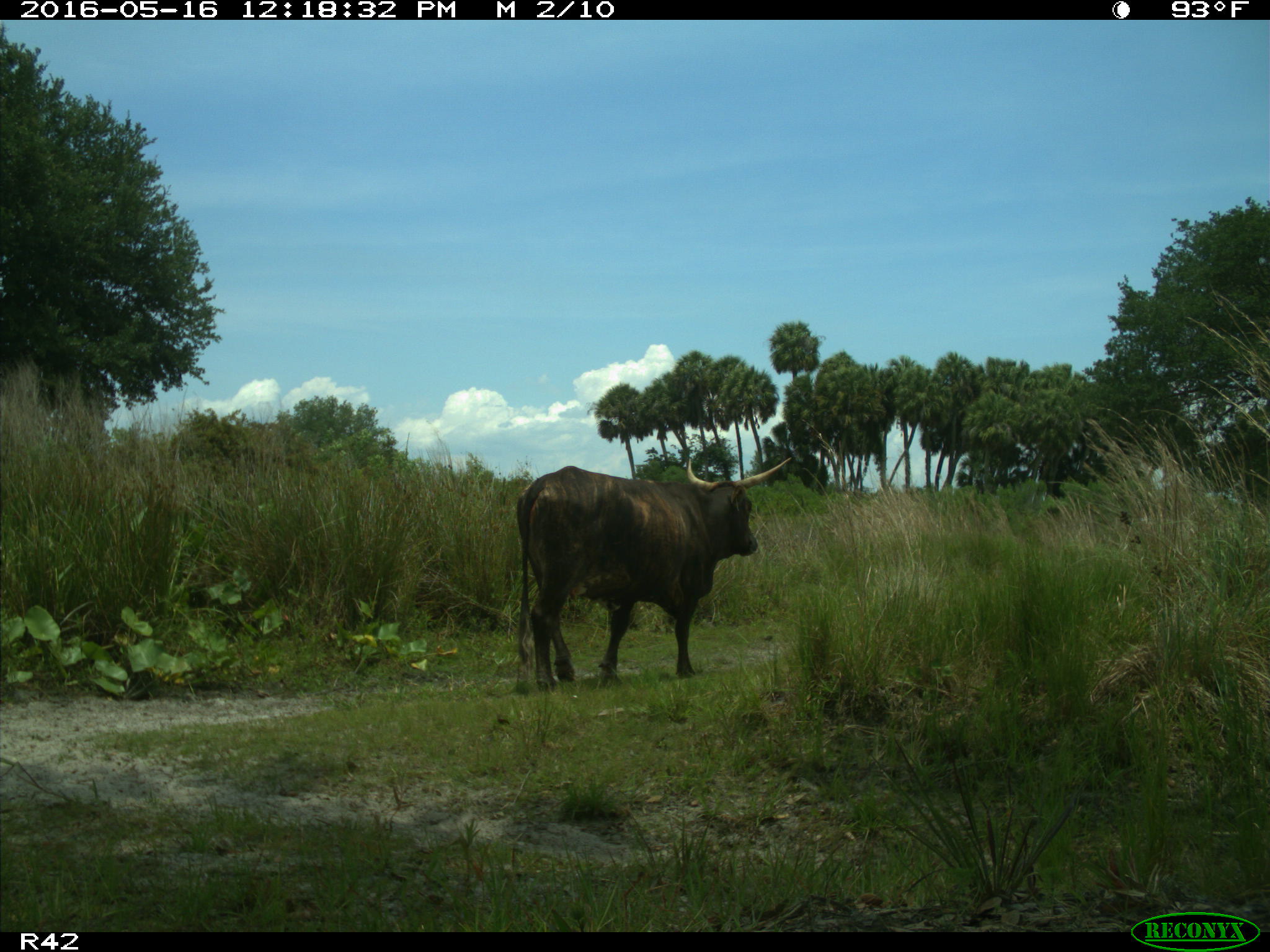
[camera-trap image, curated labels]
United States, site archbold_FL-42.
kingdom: Animalia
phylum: Chordata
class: Mammalia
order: Artiodactyla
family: Bovidae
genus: Bos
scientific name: Bos taurus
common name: domestic cow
Bos taurus (domestic cow).